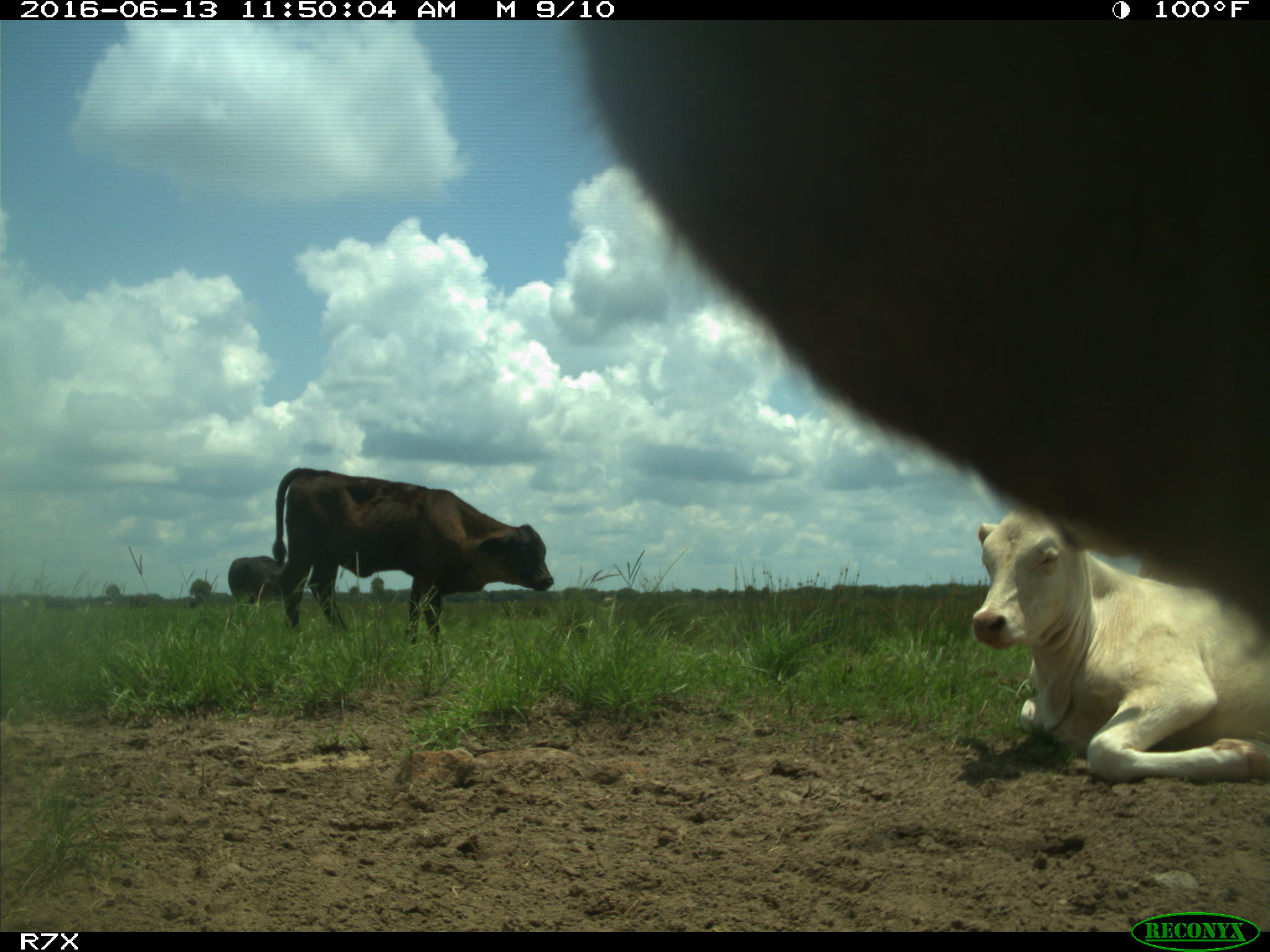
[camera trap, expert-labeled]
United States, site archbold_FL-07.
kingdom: Animalia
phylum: Chordata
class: Mammalia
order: Artiodactyla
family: Bovidae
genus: Bos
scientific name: Bos taurus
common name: domestic cow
Bos taurus (domestic cow).